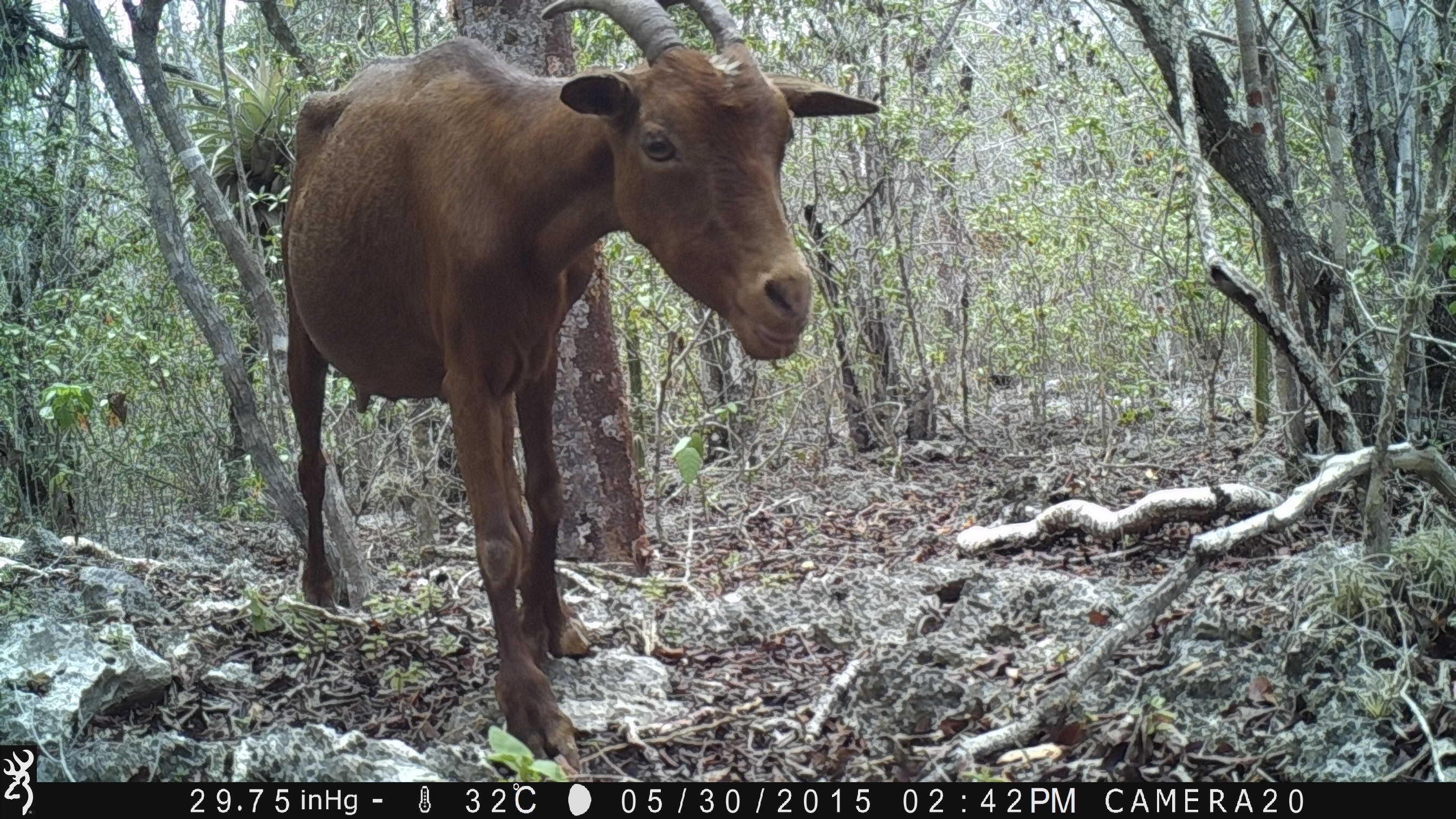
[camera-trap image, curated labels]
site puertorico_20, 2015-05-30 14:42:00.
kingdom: Animalia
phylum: Chordata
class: Mammalia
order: Artiodactyla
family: Bovidae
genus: Capra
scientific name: Capra hircus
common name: goat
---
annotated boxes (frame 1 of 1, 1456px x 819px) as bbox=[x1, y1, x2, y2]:
goat: bbox=[274, 12, 884, 771]